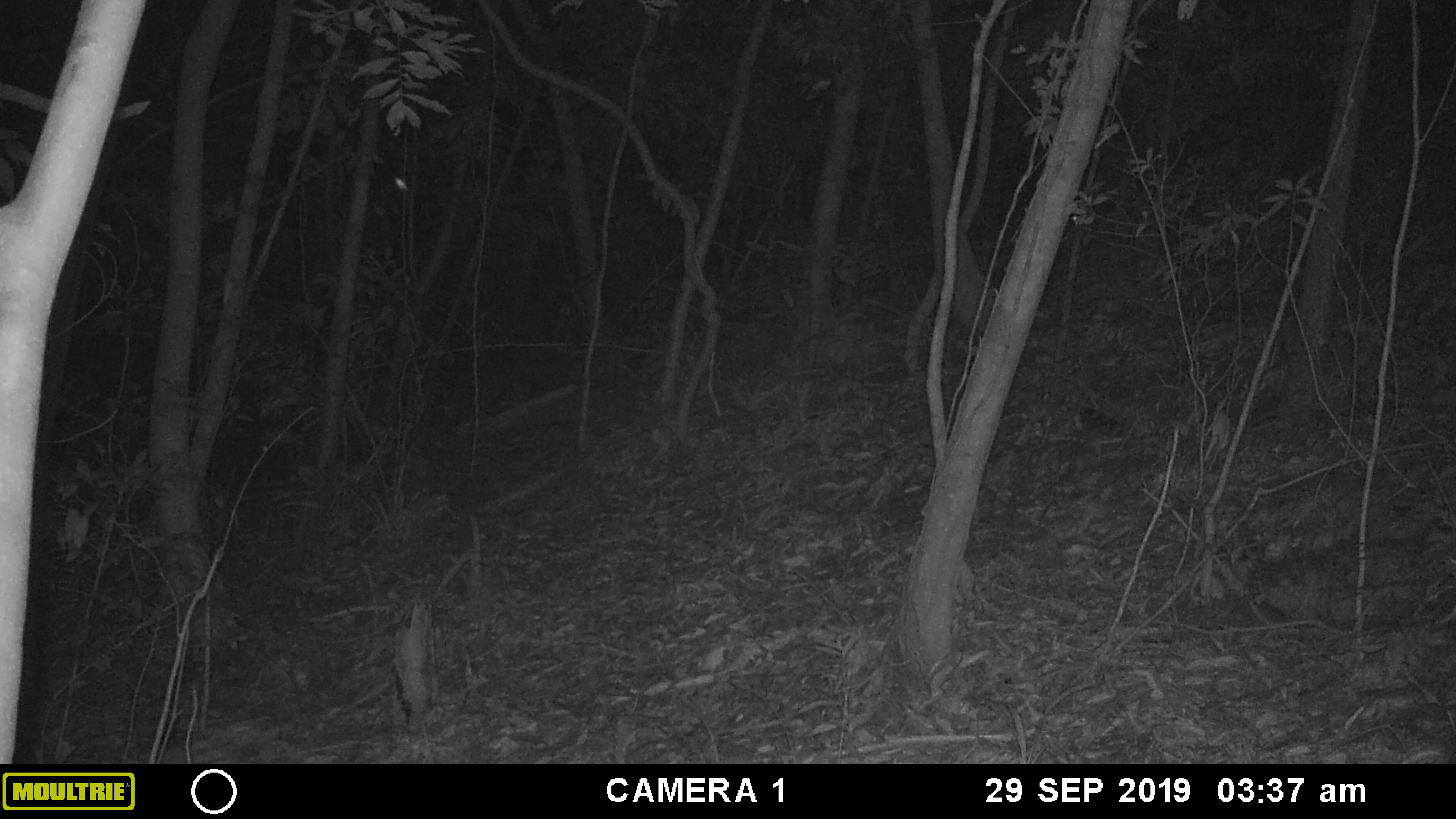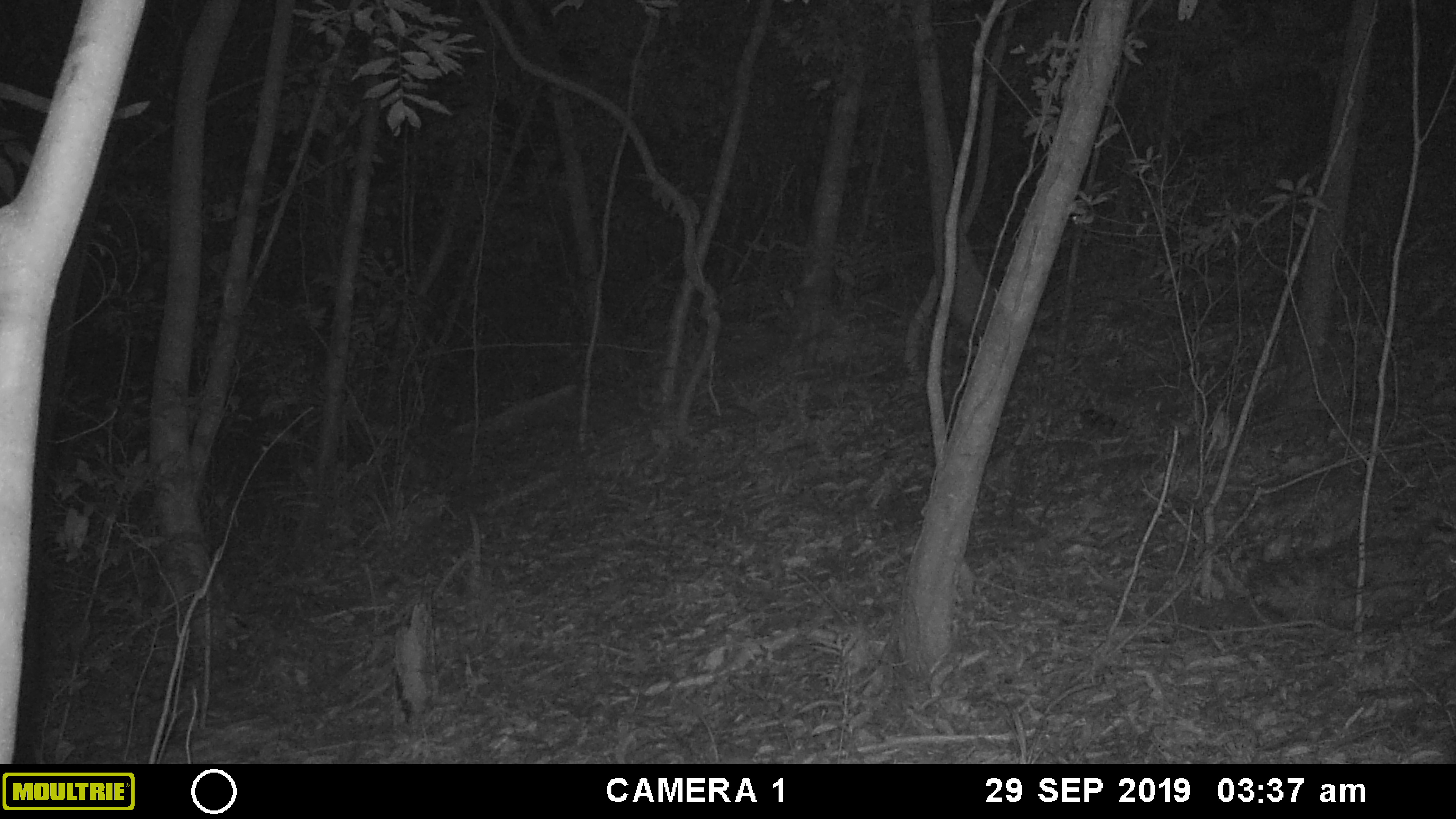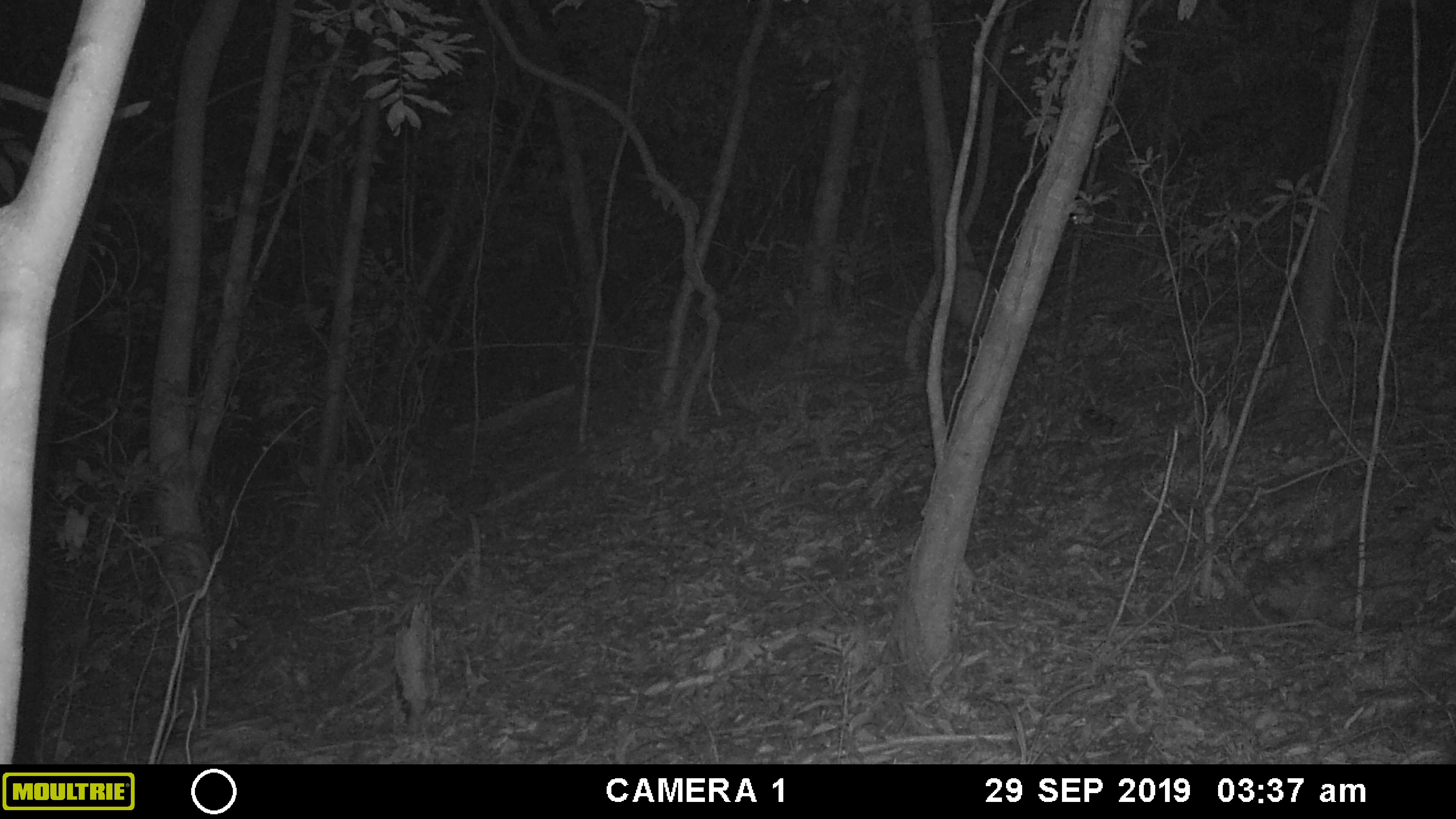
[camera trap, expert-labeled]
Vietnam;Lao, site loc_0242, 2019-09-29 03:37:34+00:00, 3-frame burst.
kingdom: Animalia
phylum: Arthropoda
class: Insecta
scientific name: Insecta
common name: insect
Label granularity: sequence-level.